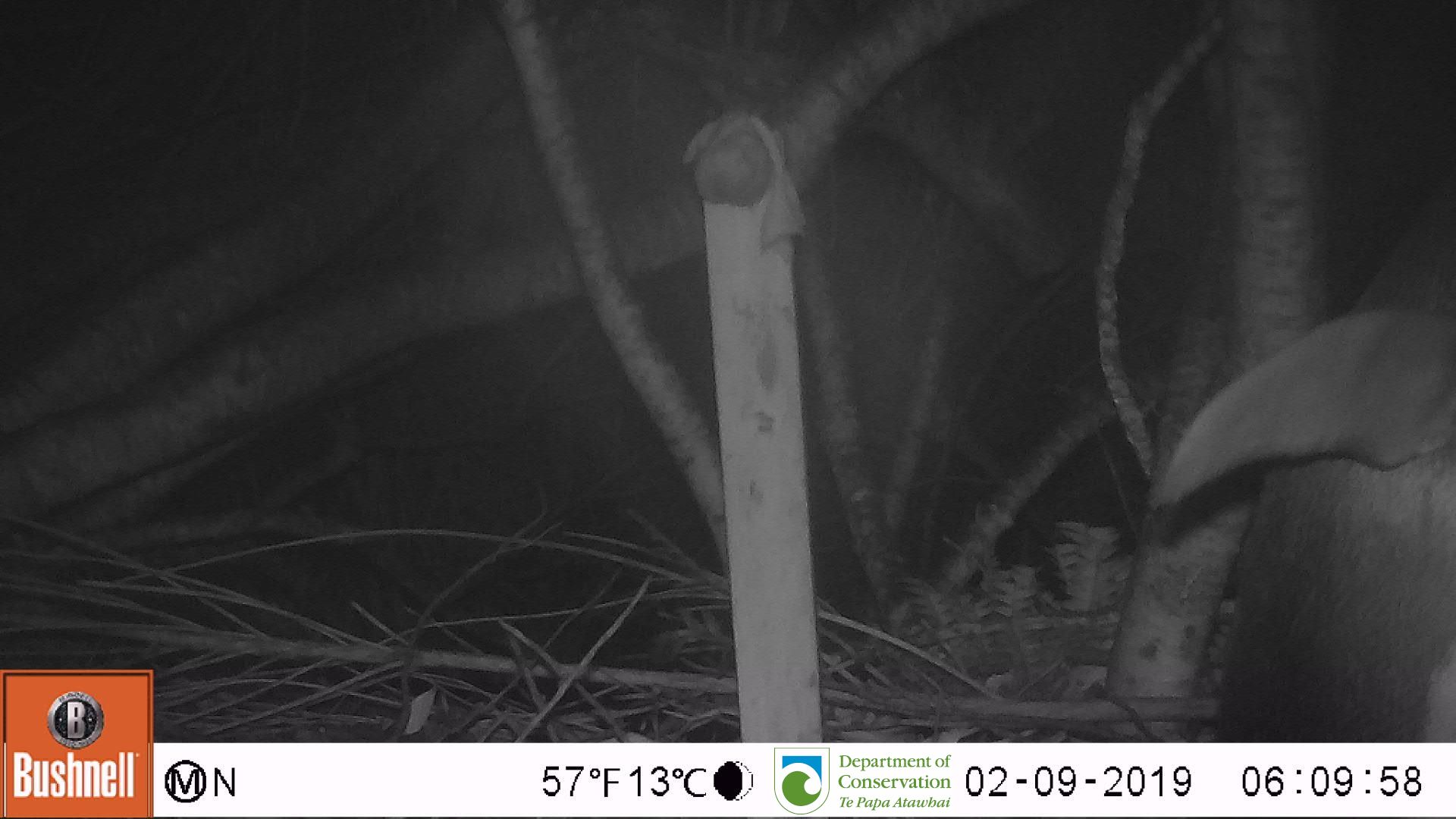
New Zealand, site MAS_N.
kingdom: Animalia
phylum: Chordata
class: Aves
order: Sphenisciformes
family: Spheniscidae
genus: Megadyptes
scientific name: Megadyptes antipodes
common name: yellow-eyed penguin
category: yellow eyed penguin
Yellow eyed penguin (yellow-eyed penguin) (Megadyptes antipodes).